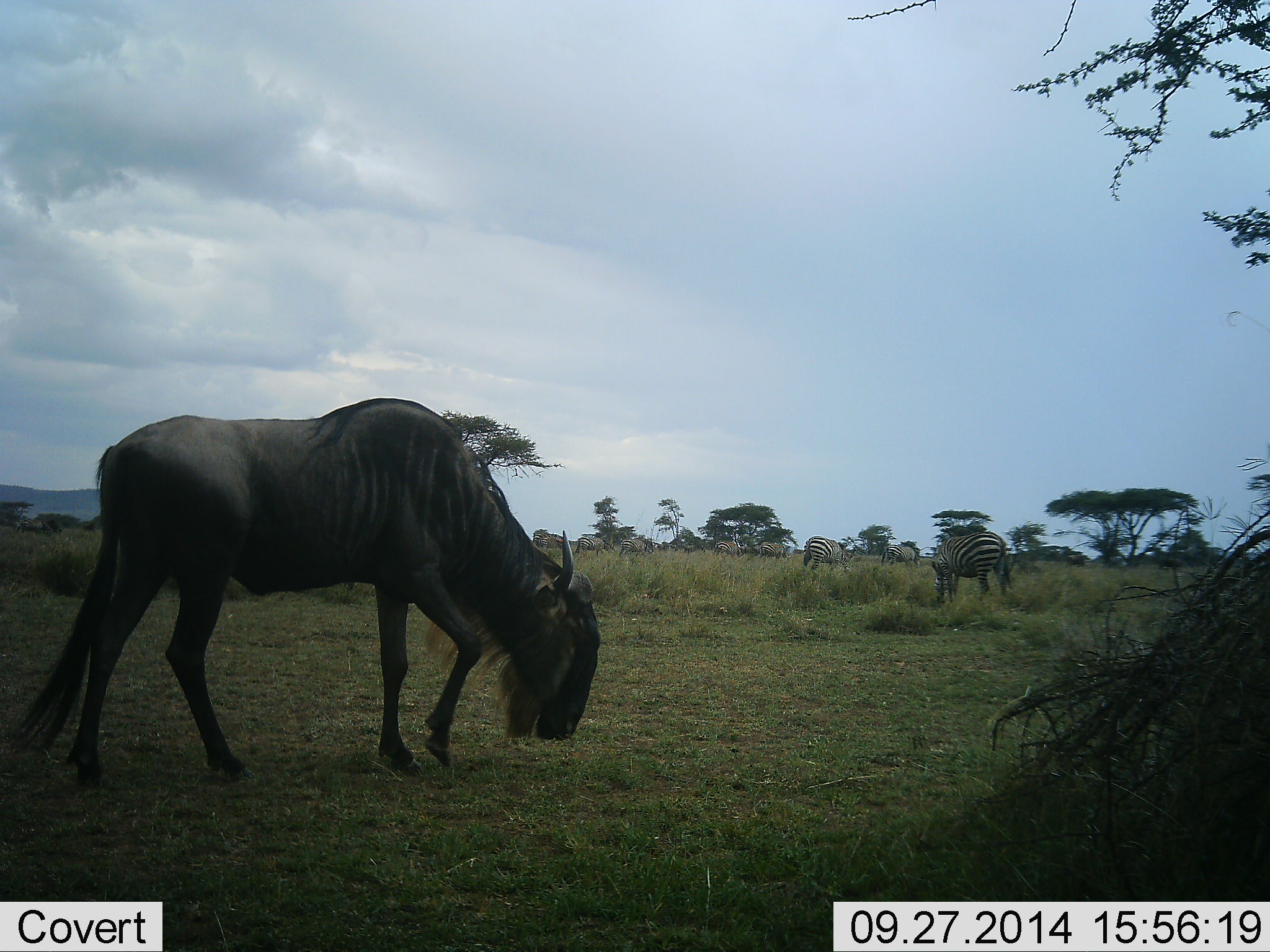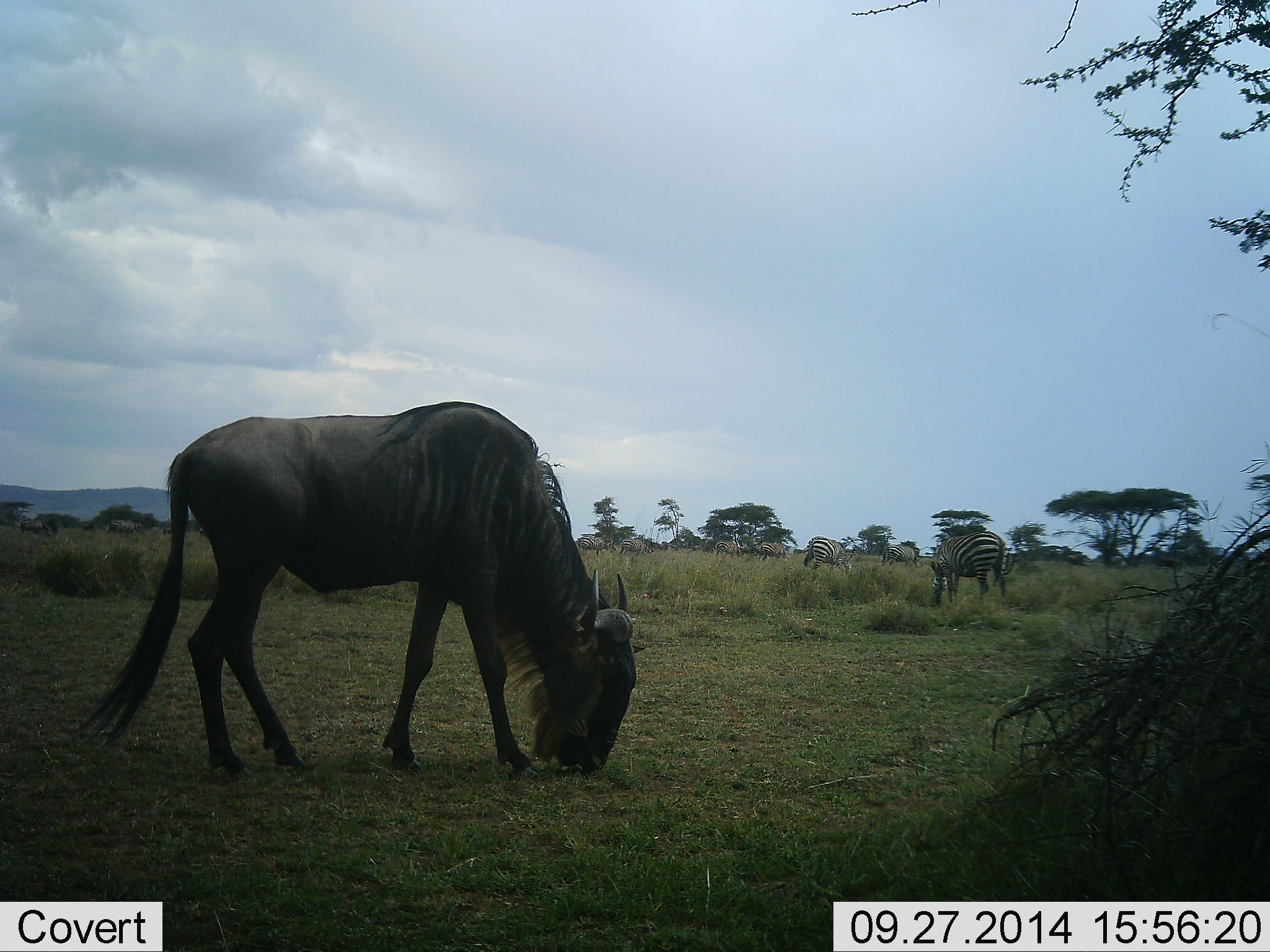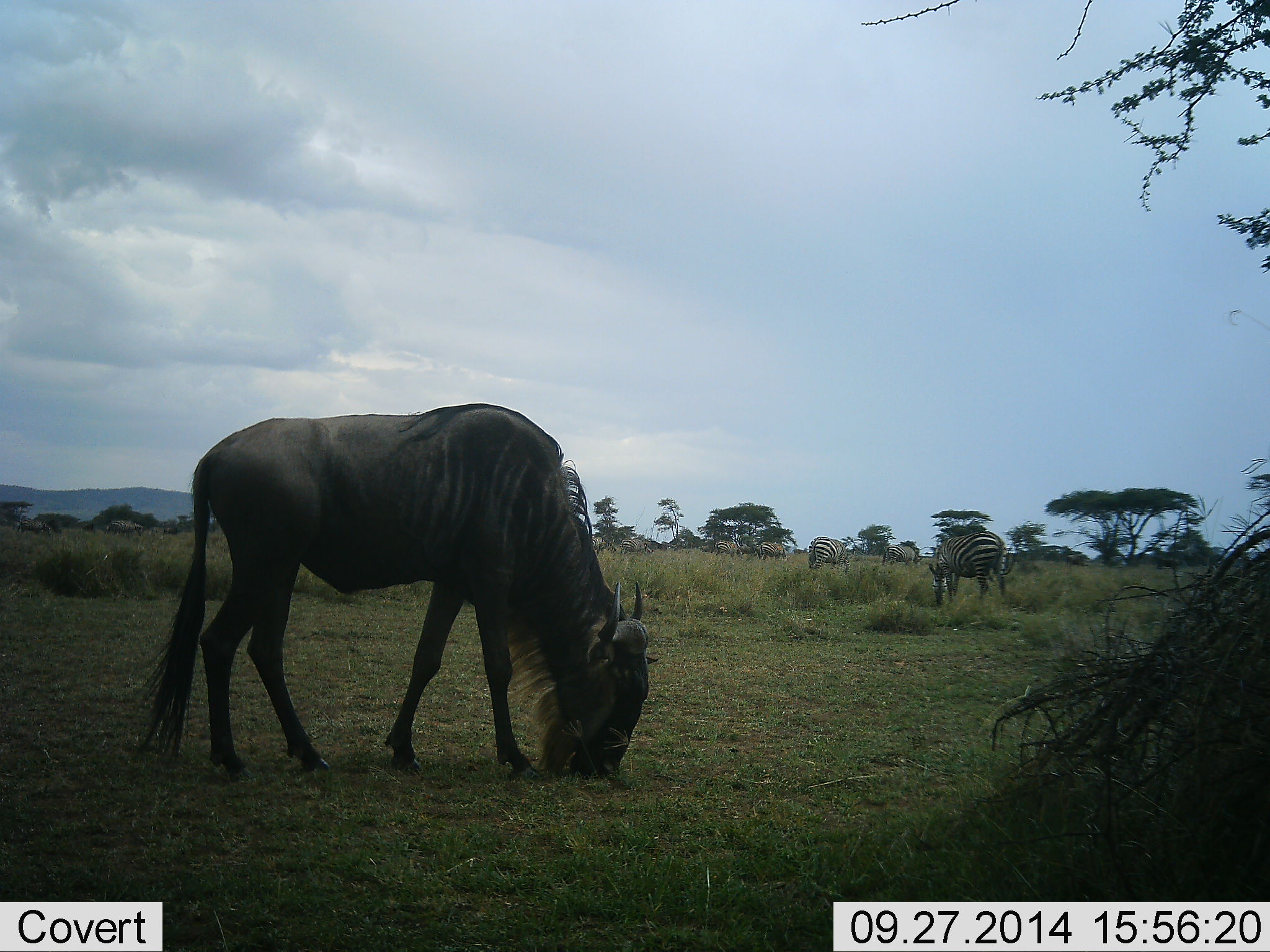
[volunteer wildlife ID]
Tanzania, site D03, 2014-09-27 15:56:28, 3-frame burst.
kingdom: Animalia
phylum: Chordata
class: Mammalia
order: Artiodactyla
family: Bovidae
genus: Connochaetes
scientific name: Connochaetes taurinus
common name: blue wildebeest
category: wildebeest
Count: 1.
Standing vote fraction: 20%.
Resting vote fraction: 0%.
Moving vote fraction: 40%.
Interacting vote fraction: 0%.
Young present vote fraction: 0%.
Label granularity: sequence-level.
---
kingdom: Animalia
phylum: Chordata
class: Mammalia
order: Perissodactyla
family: Equidae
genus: Equus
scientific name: Equus quagga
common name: plains zebra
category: zebra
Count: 3.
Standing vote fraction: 30%.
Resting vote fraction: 0%.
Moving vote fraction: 20%.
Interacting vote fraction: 0%.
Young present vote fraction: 0%.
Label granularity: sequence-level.